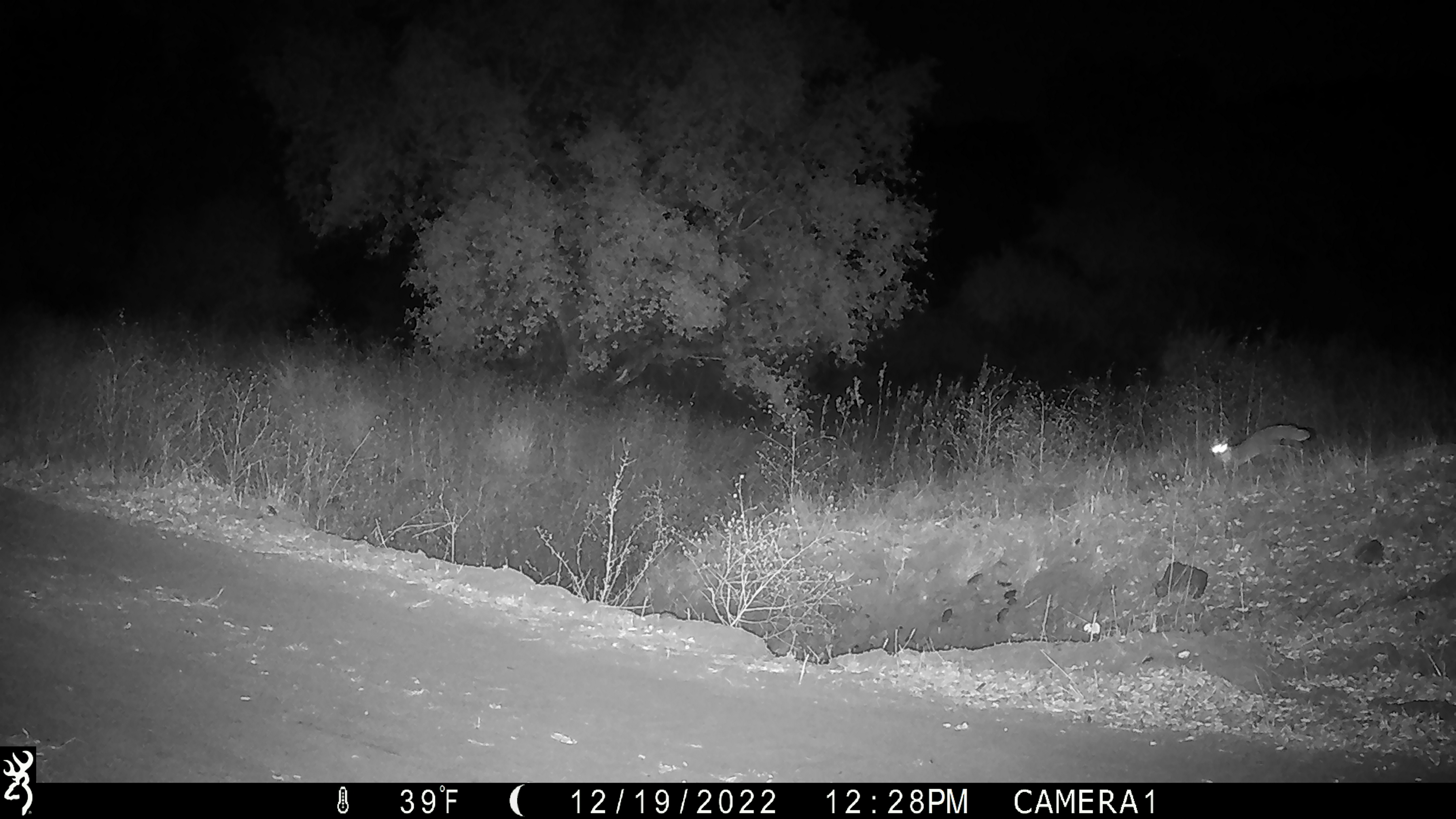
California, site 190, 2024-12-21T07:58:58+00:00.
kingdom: Animalia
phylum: Chordata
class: Mammalia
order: Carnivora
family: Canidae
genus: Urocyon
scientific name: Urocyon cinereoargenteus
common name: gray fox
Gray fox (Urocyon cinereoargenteus).